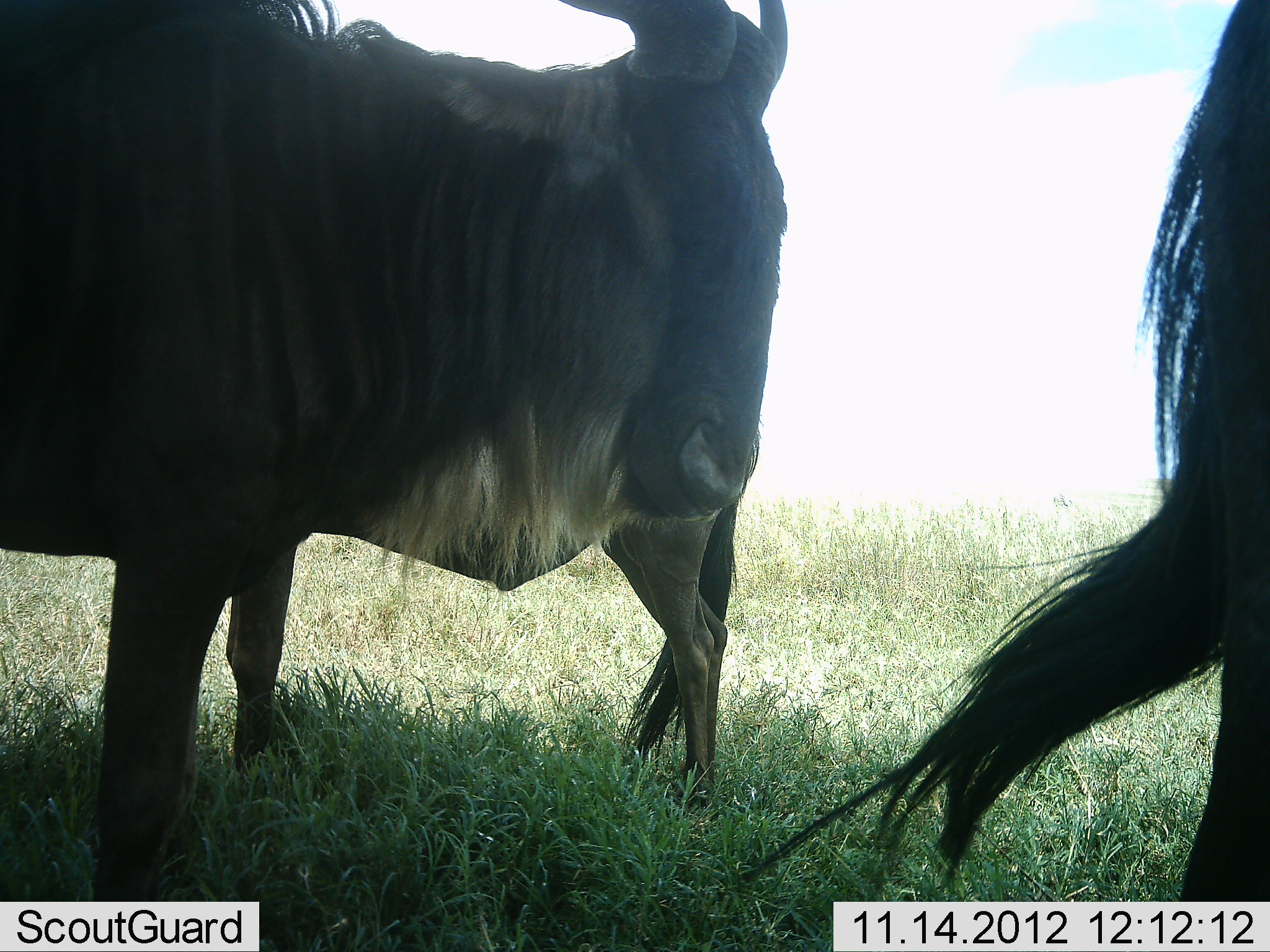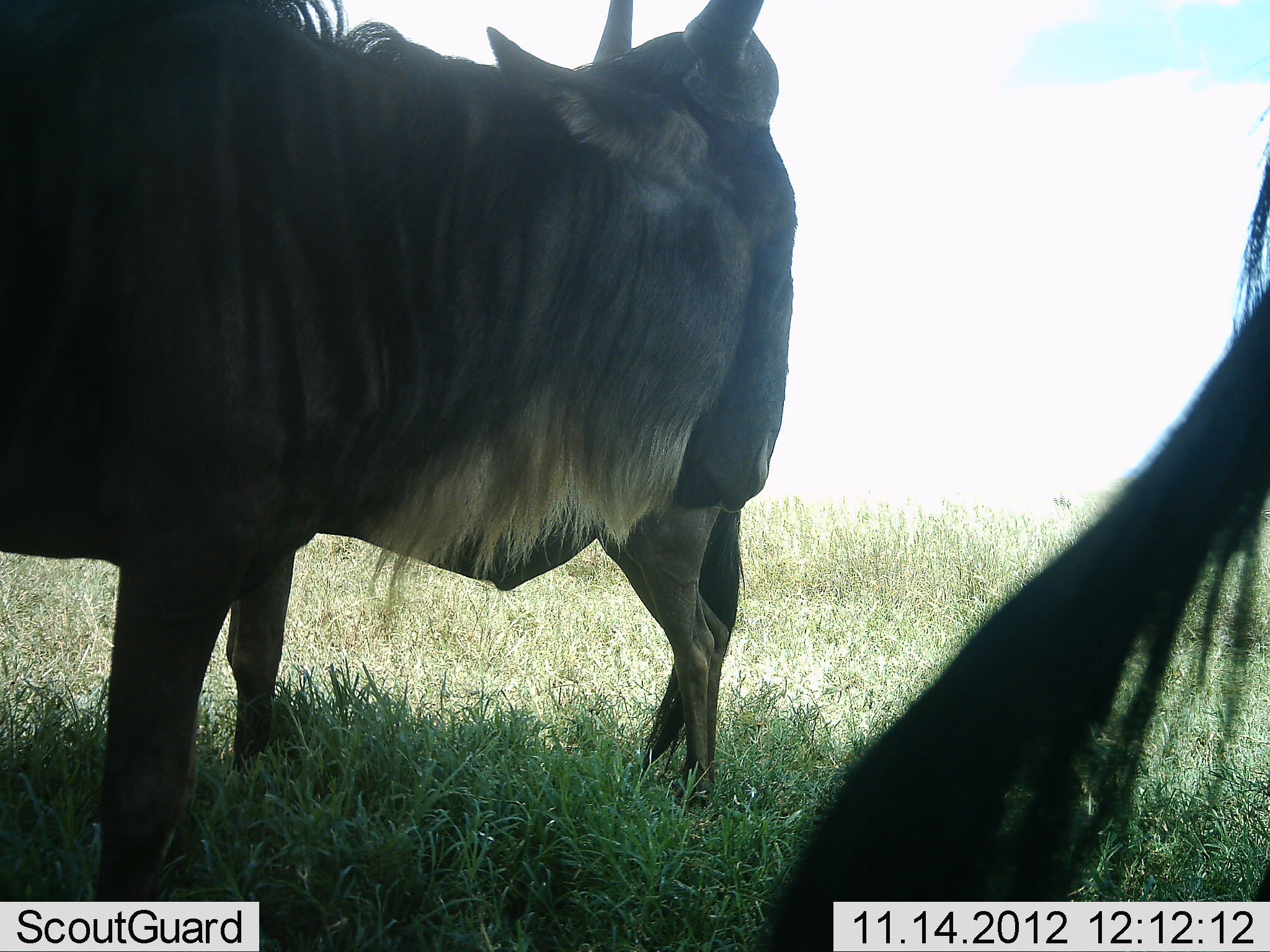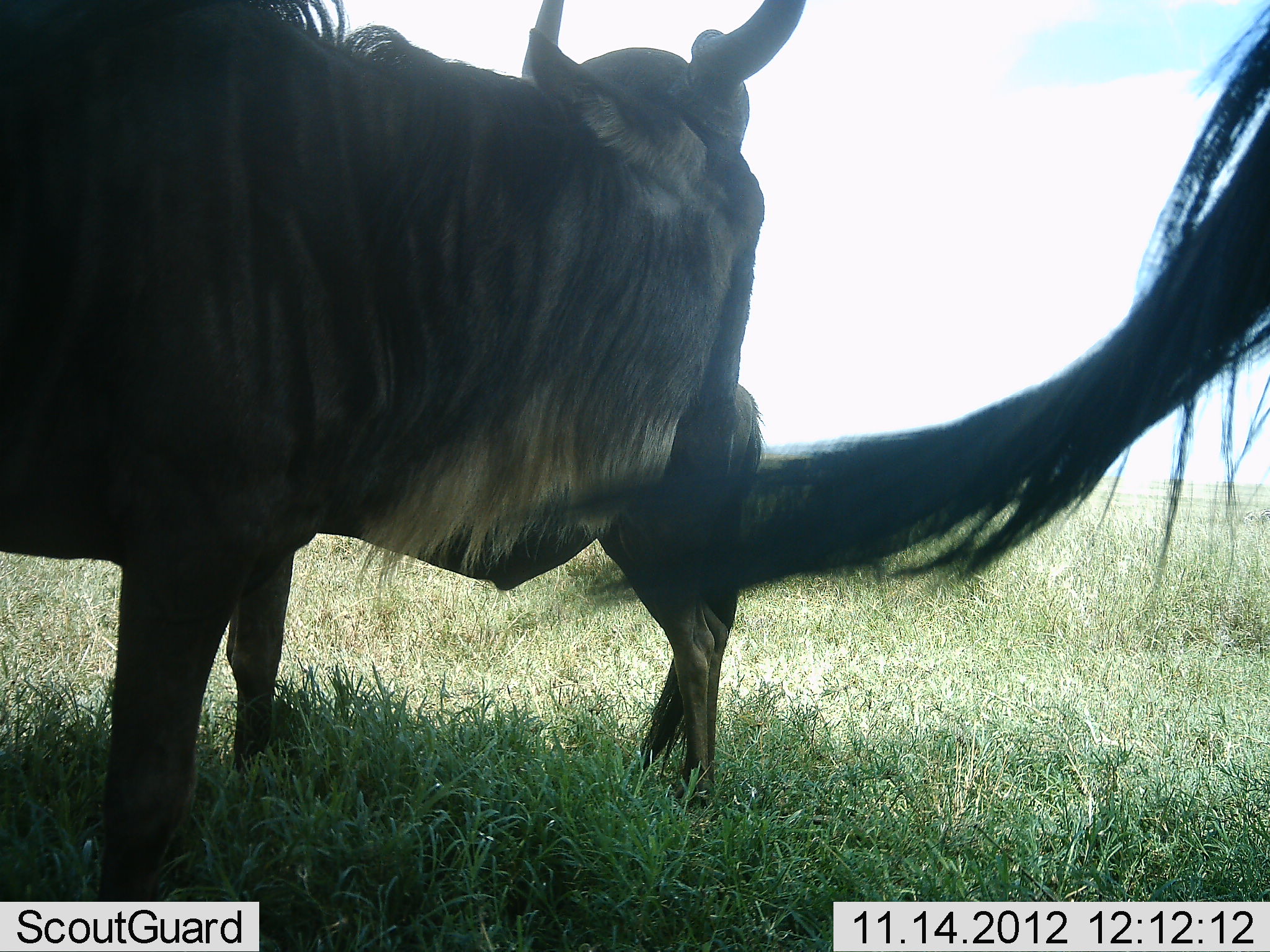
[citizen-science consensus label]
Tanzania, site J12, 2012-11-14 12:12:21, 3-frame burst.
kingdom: Animalia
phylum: Chordata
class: Mammalia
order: Artiodactyla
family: Bovidae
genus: Connochaetes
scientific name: Connochaetes taurinus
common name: blue wildebeest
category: wildebeest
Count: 3.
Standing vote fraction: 90%.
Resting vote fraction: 20%.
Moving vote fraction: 0%.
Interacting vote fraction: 0%.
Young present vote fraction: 0%.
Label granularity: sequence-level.